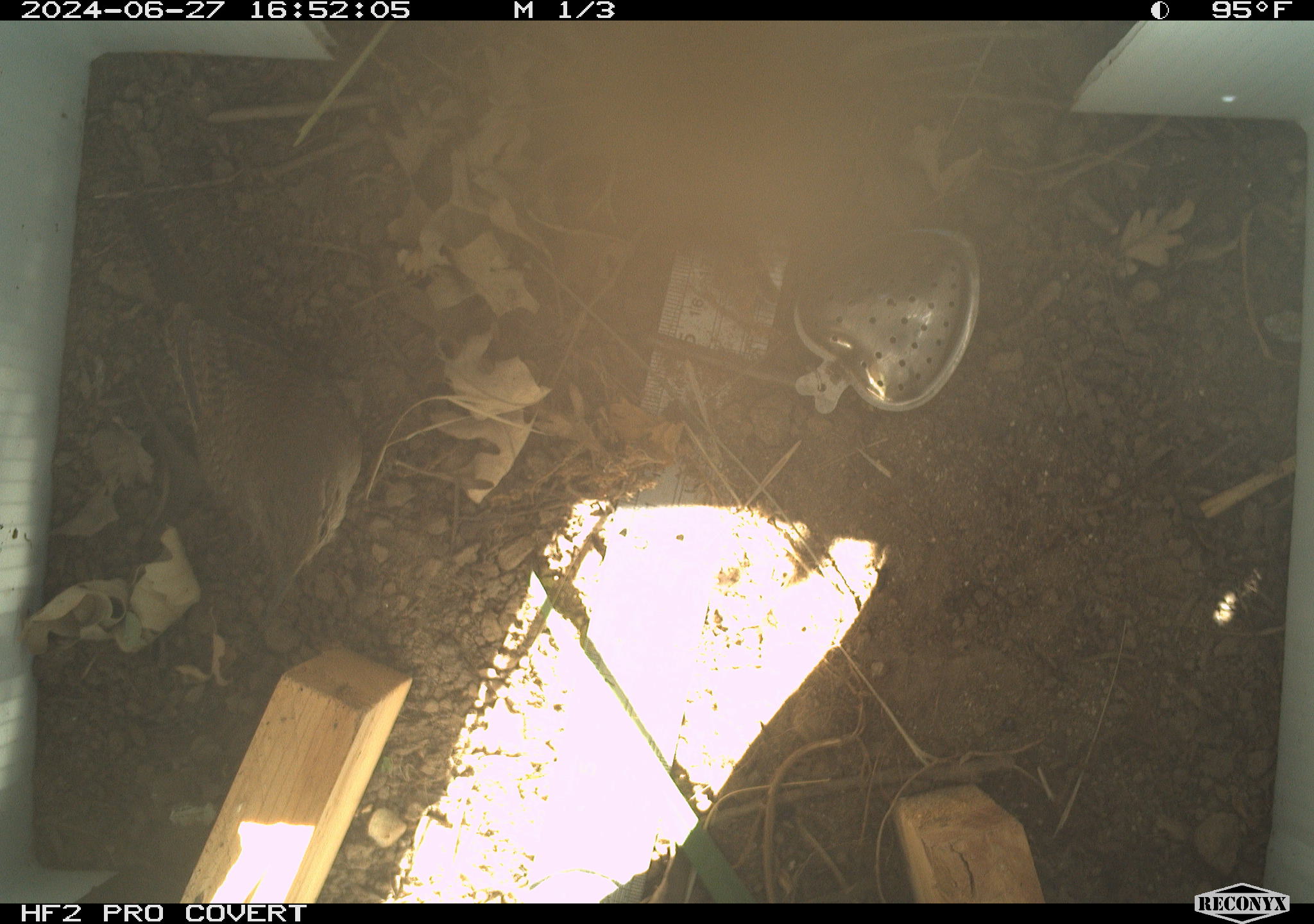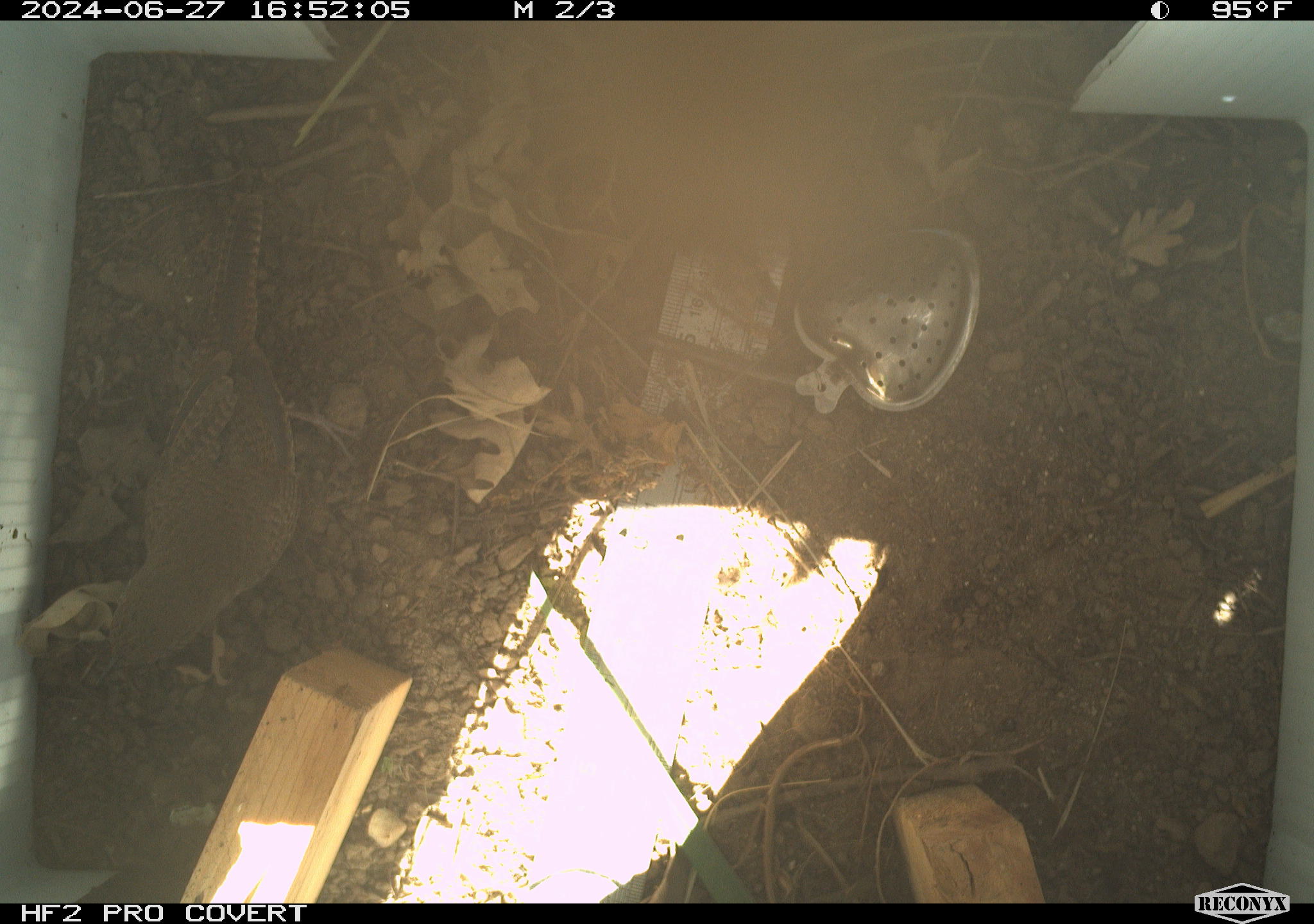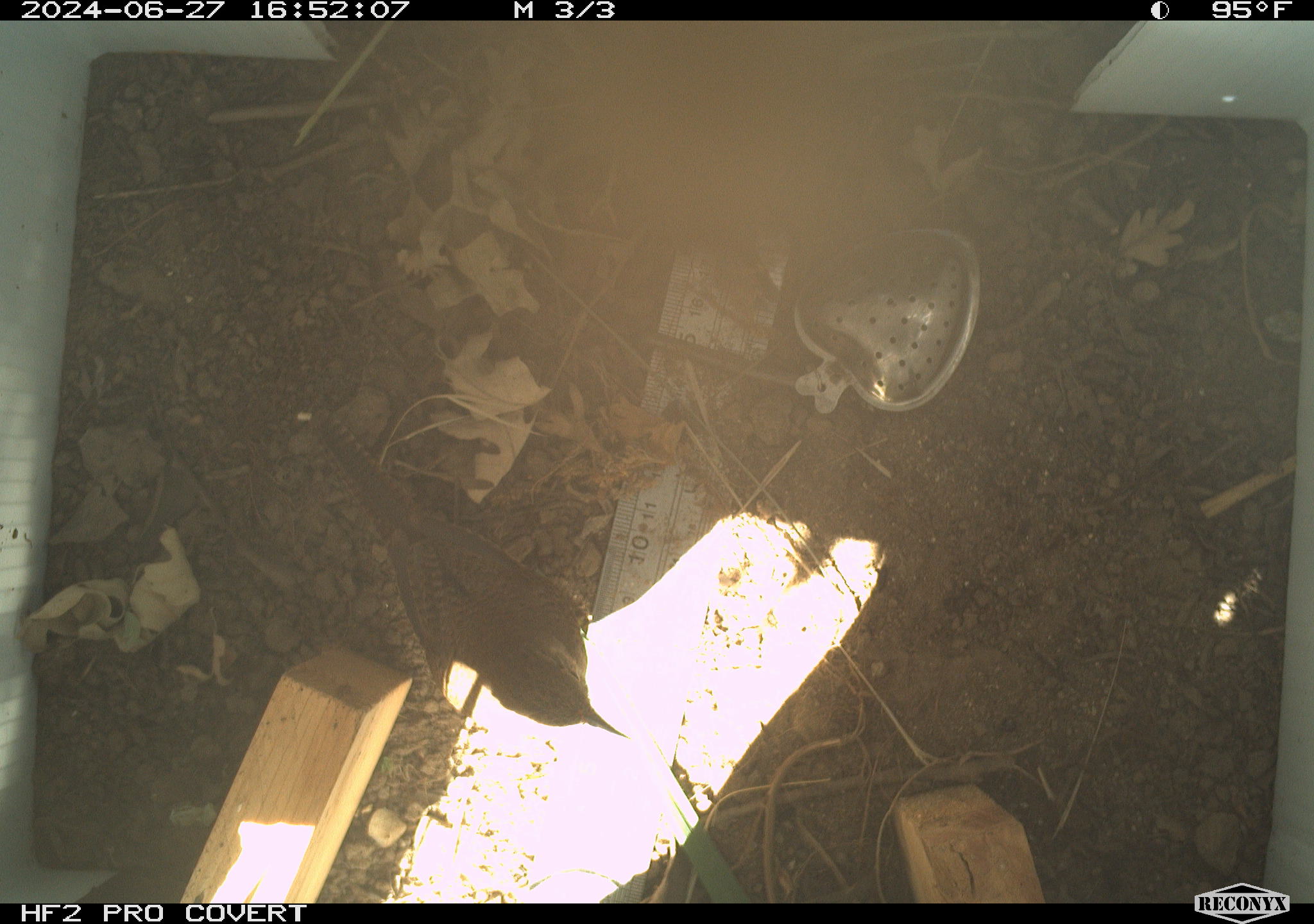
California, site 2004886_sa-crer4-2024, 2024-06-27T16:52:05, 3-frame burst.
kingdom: Animalia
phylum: Chordata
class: Aves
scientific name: Aves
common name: bird